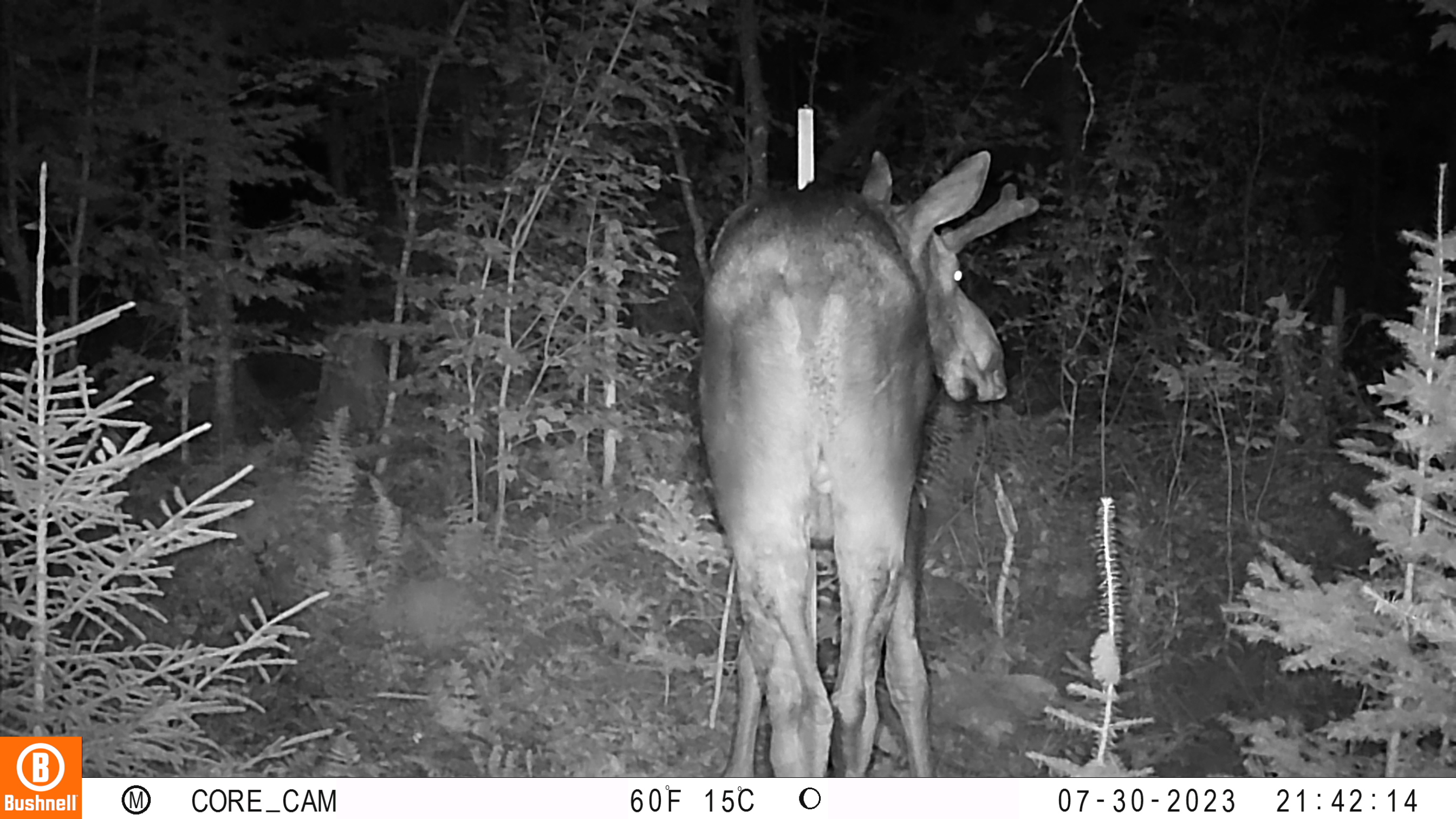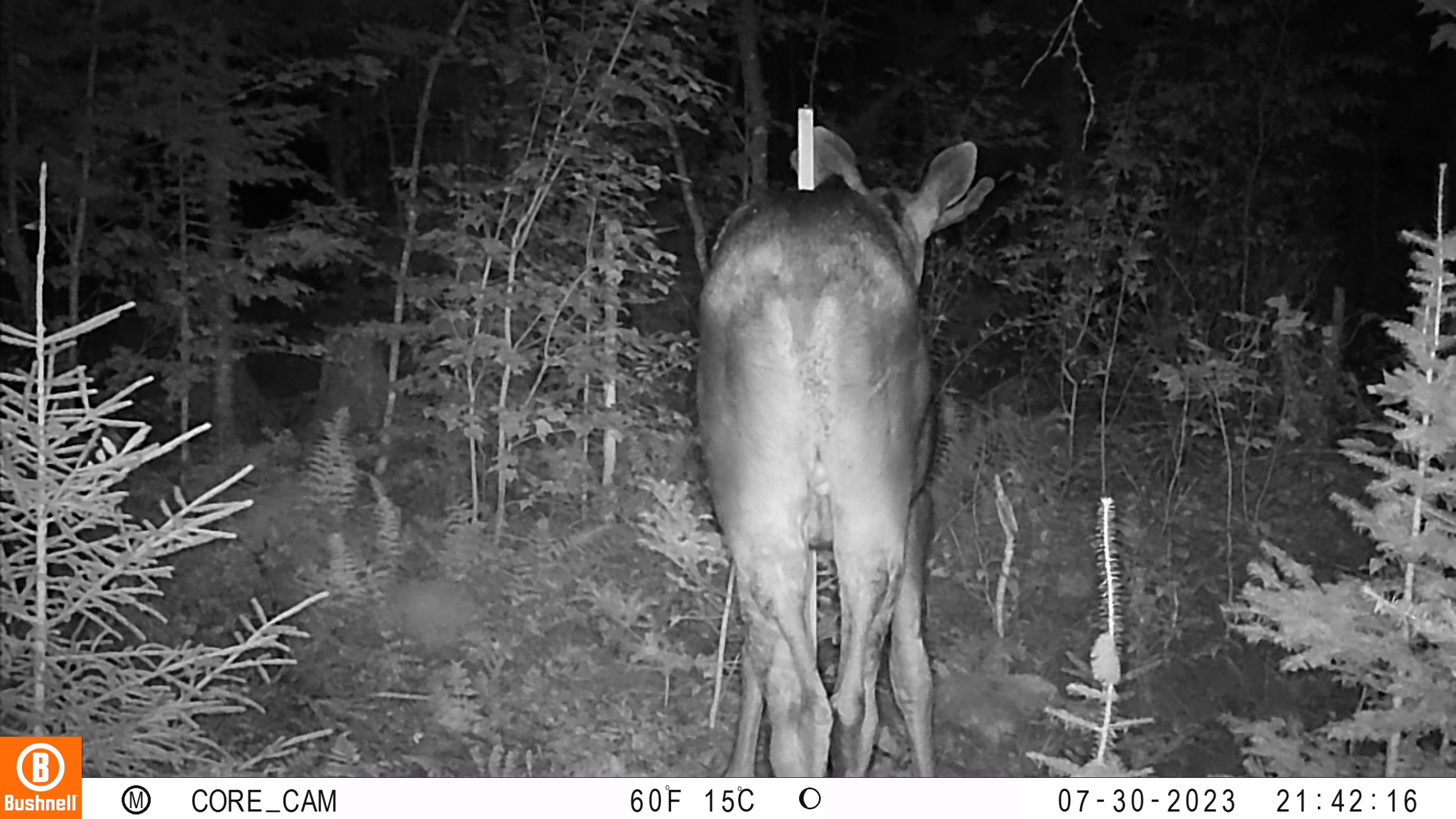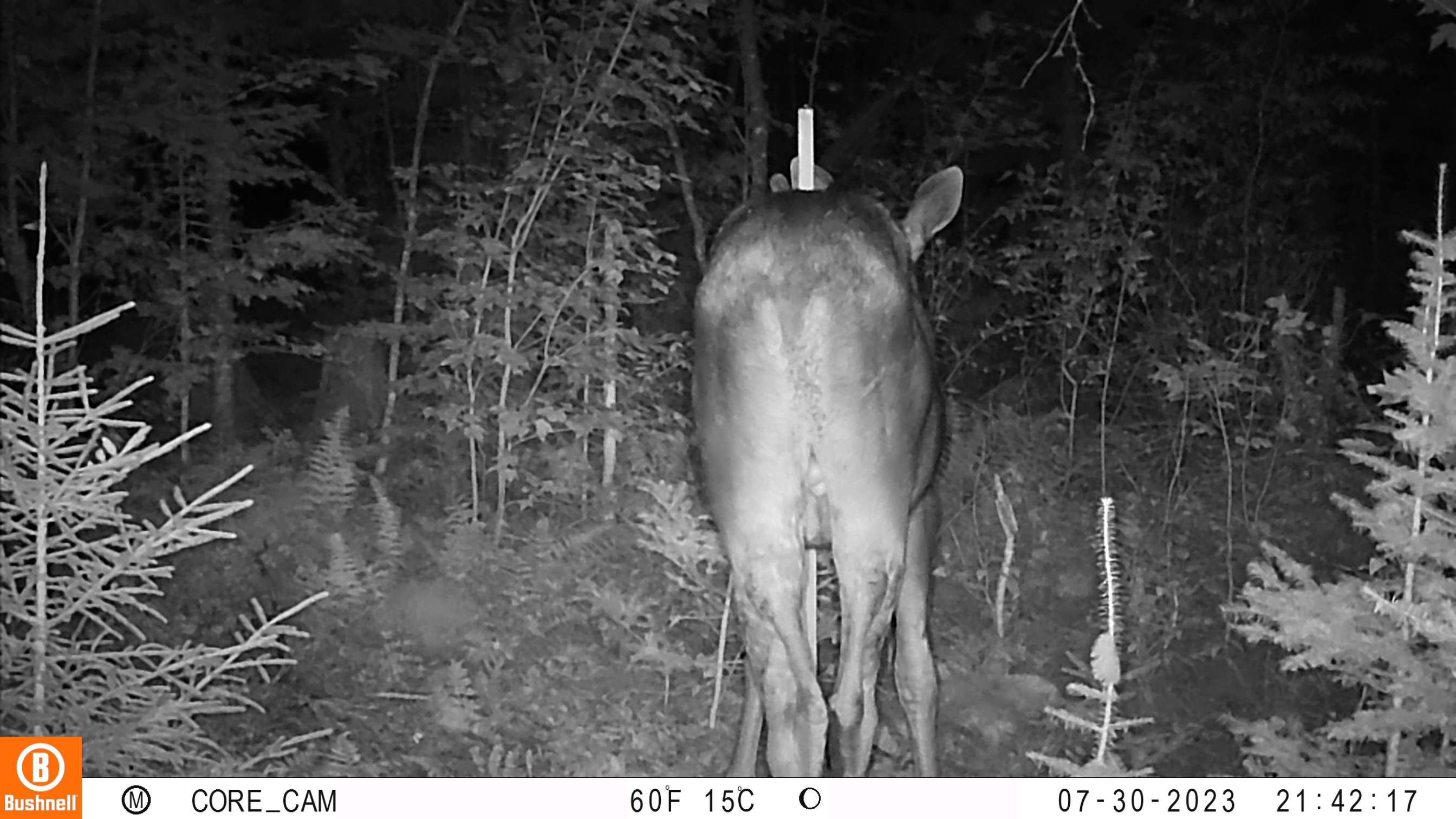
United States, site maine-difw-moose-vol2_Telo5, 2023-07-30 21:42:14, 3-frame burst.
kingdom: Animalia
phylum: Chordata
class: Mammalia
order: Artiodactyla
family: Cervidae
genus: Odocoileus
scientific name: Odocoileus virginianus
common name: white-tailed deer